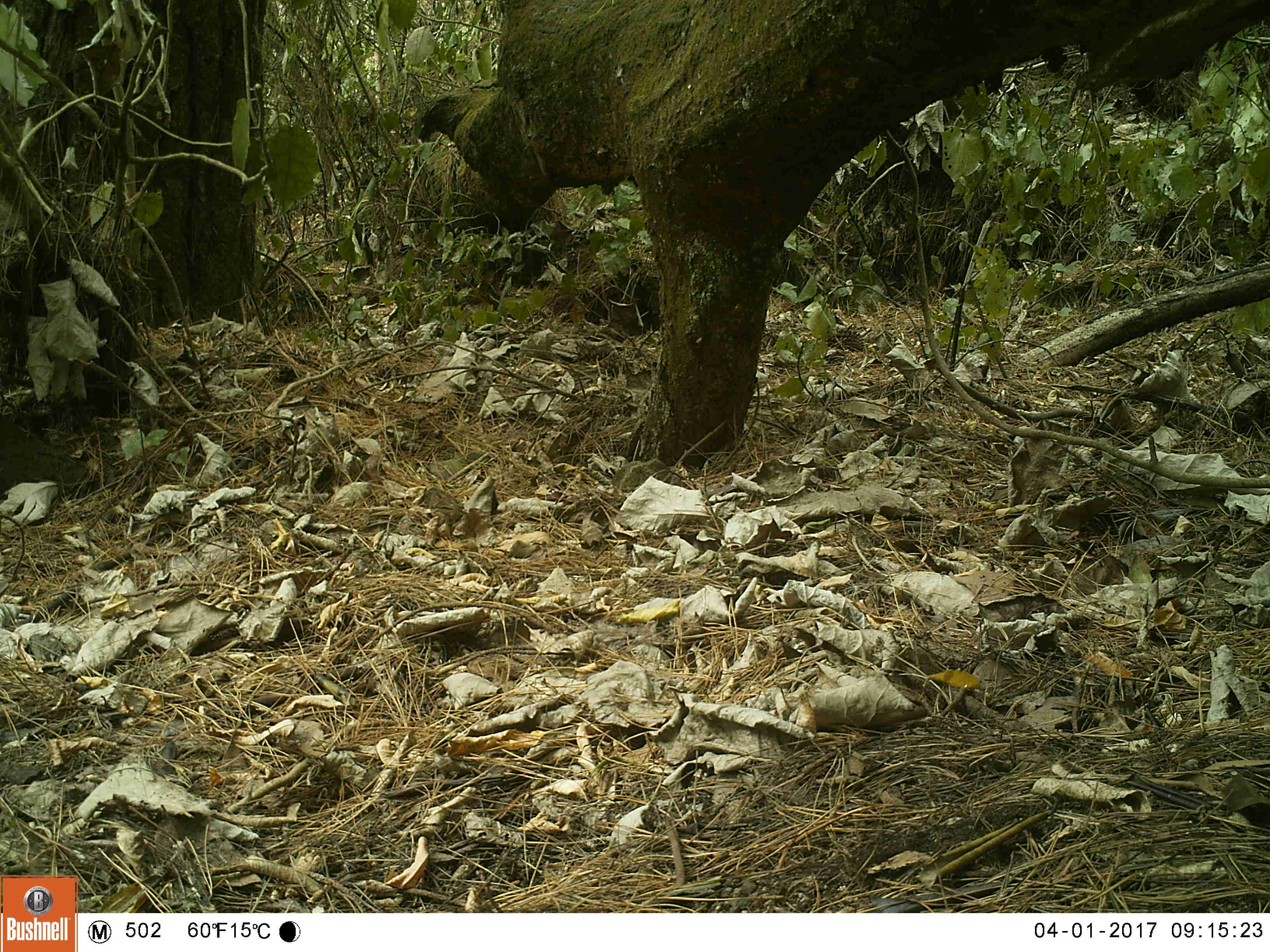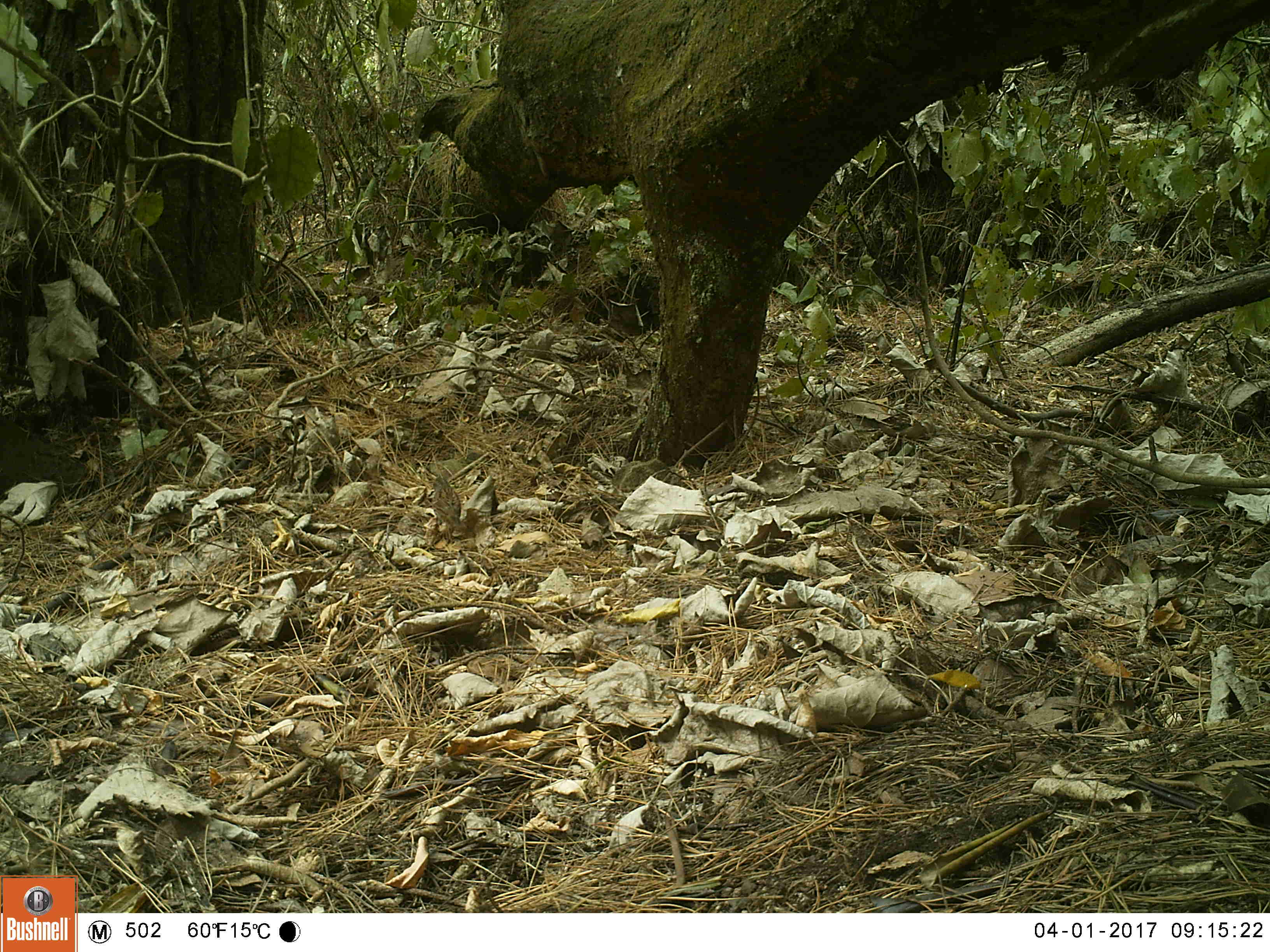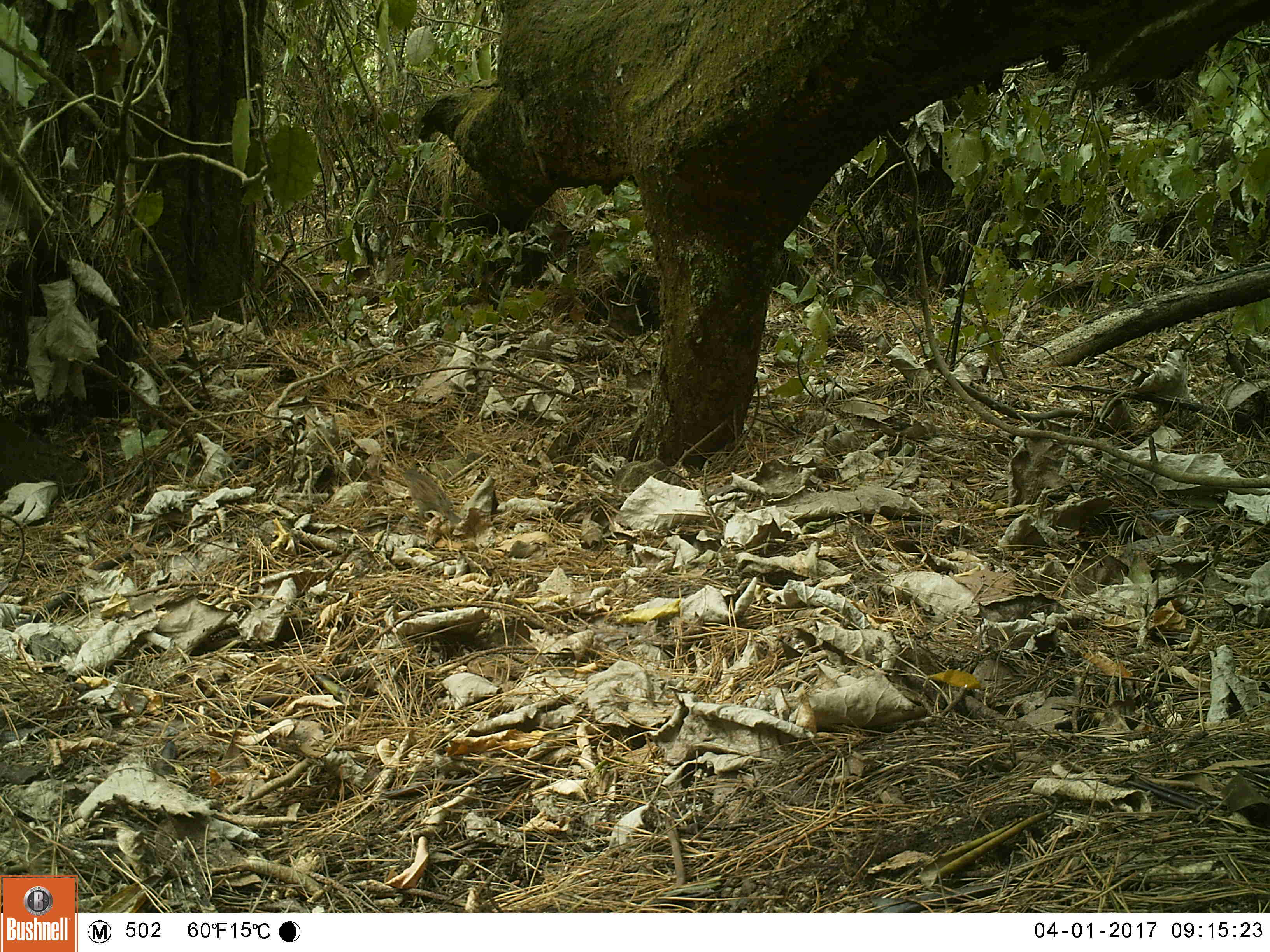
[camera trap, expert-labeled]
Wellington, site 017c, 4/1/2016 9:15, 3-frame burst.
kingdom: Animalia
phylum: Chordata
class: Aves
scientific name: Aves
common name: bird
Bird (Aves).